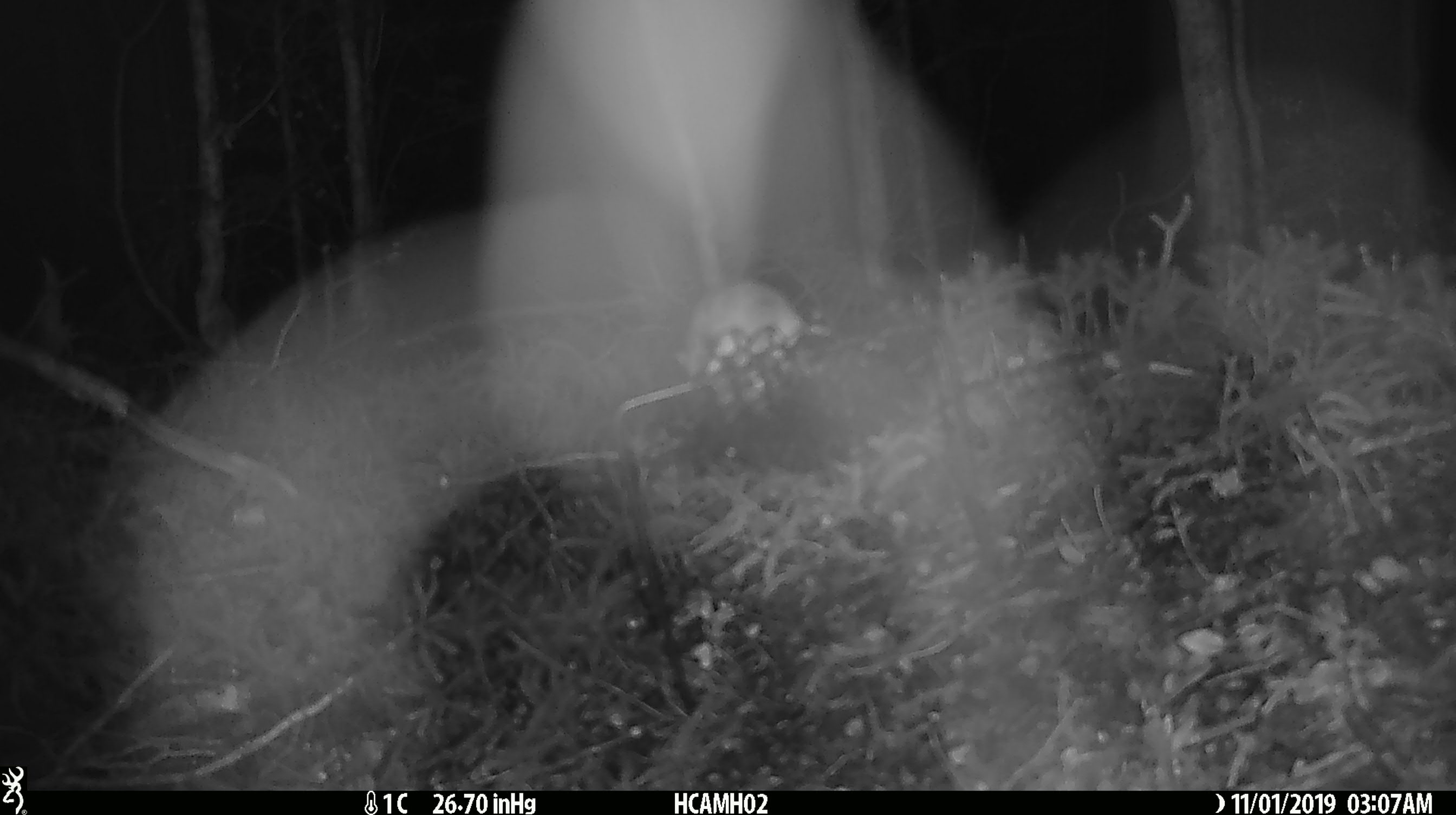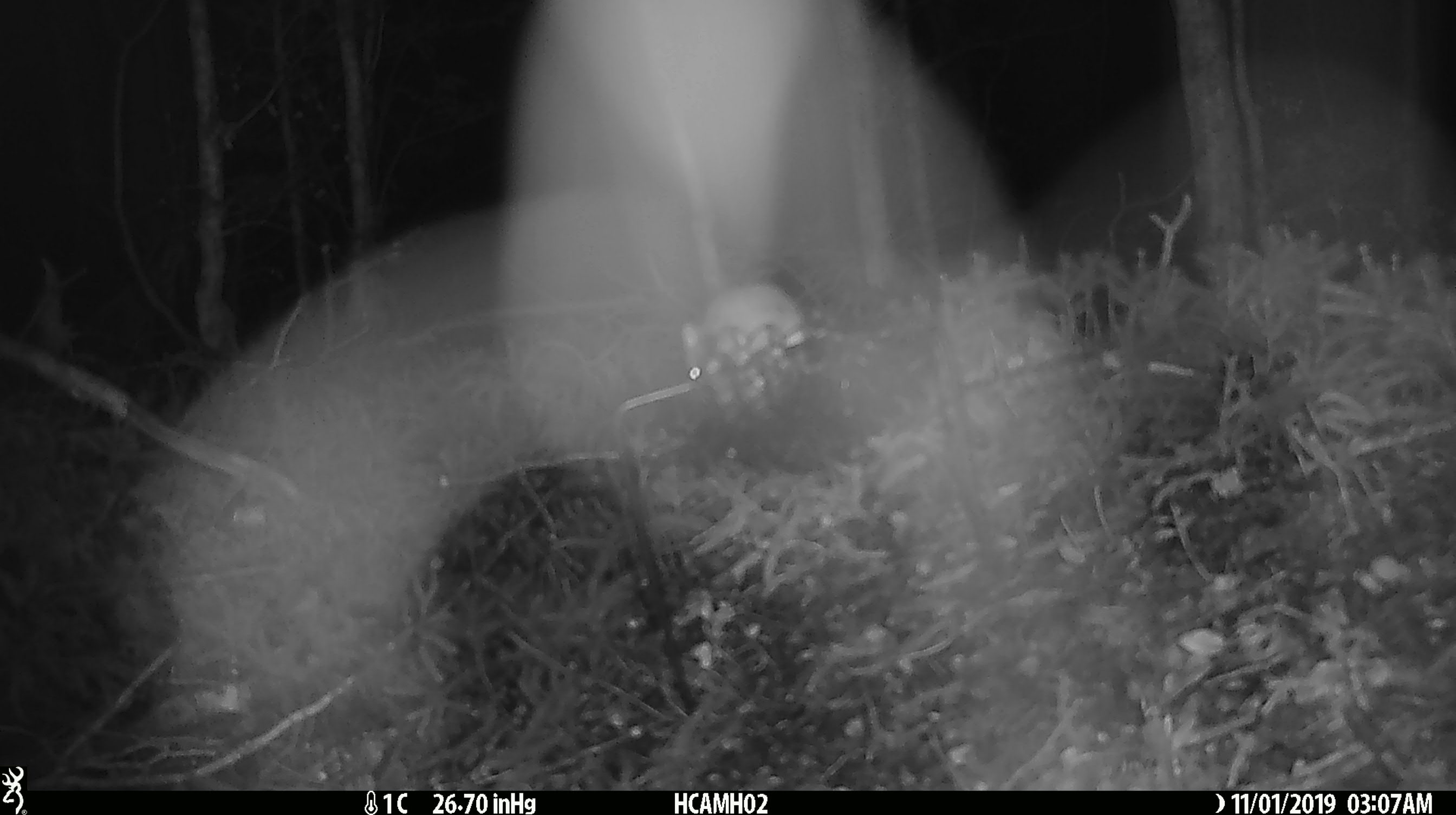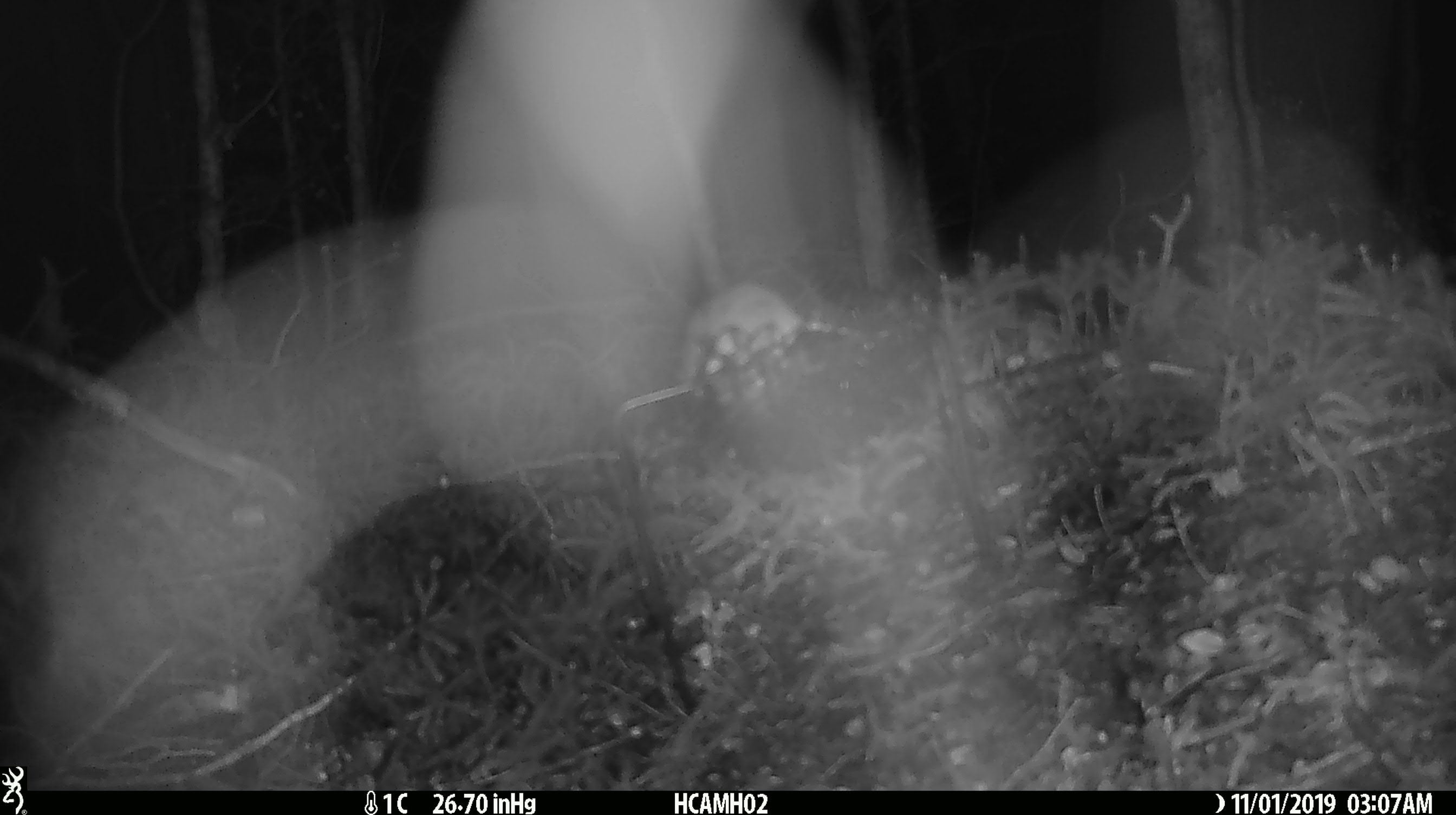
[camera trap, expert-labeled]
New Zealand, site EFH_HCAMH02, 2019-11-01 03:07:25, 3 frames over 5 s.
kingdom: Animalia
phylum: Chordata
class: Mammalia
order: Rodentia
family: Muridae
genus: Mus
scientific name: Mus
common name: mouse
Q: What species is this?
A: Mouse (Mus).